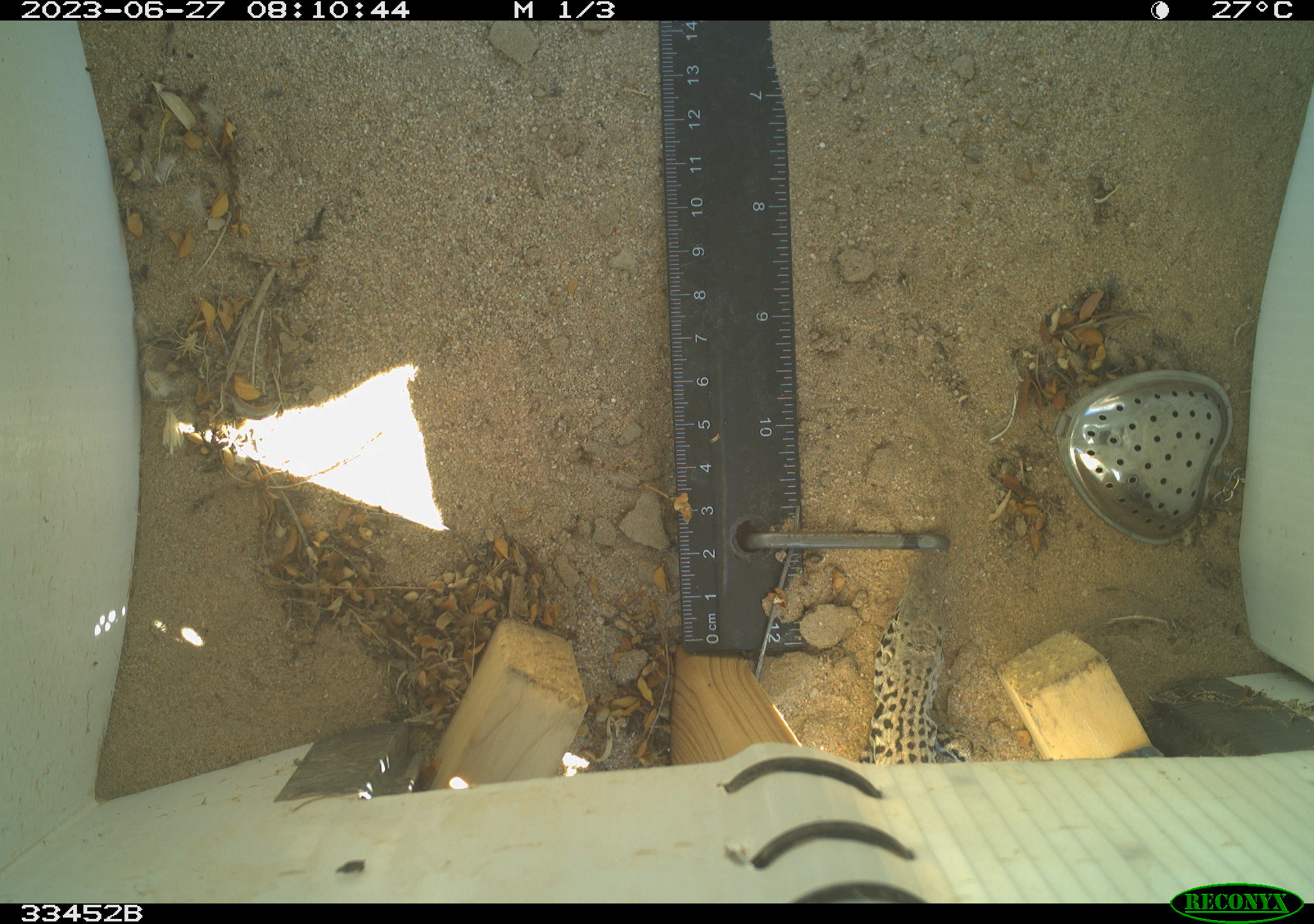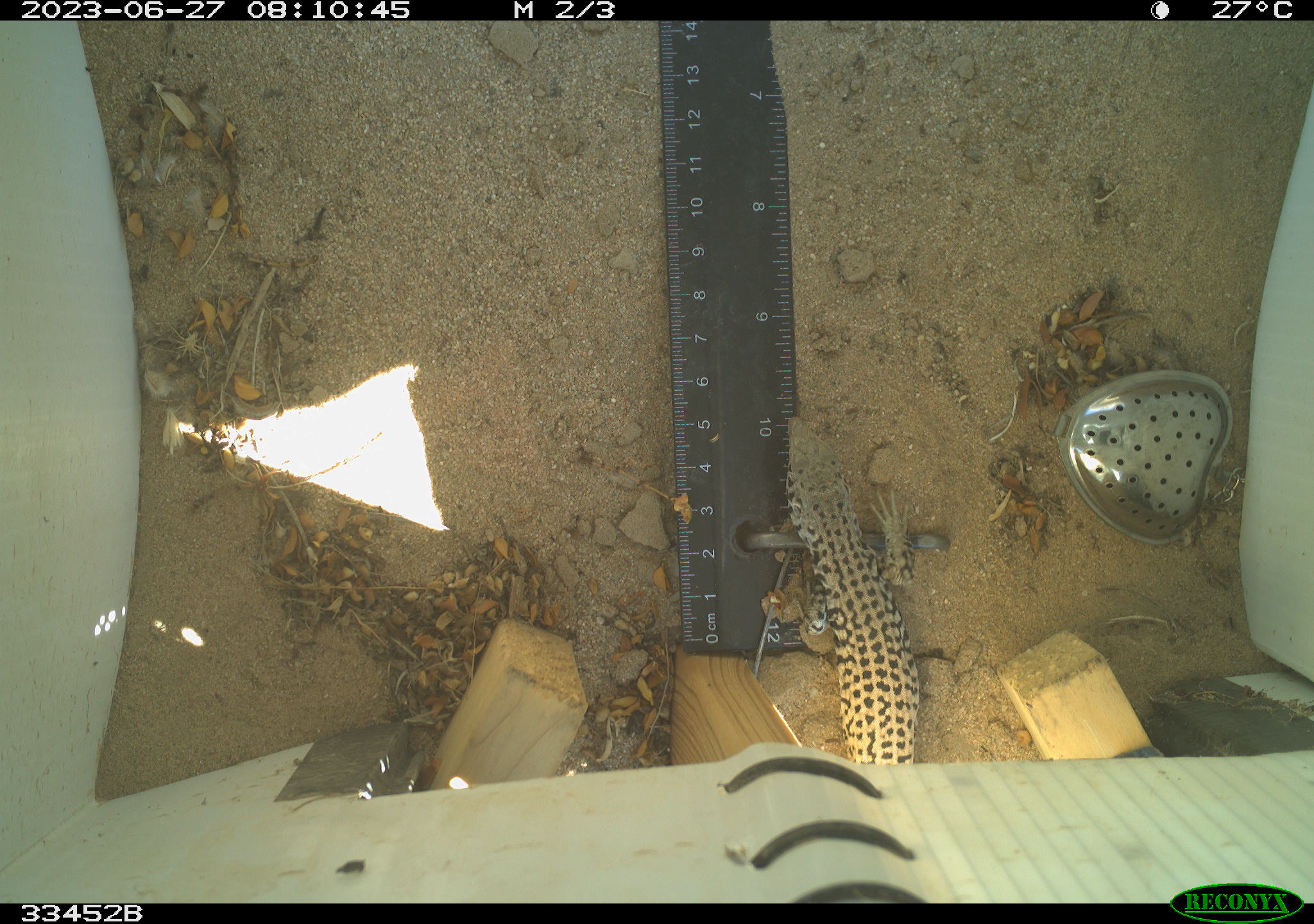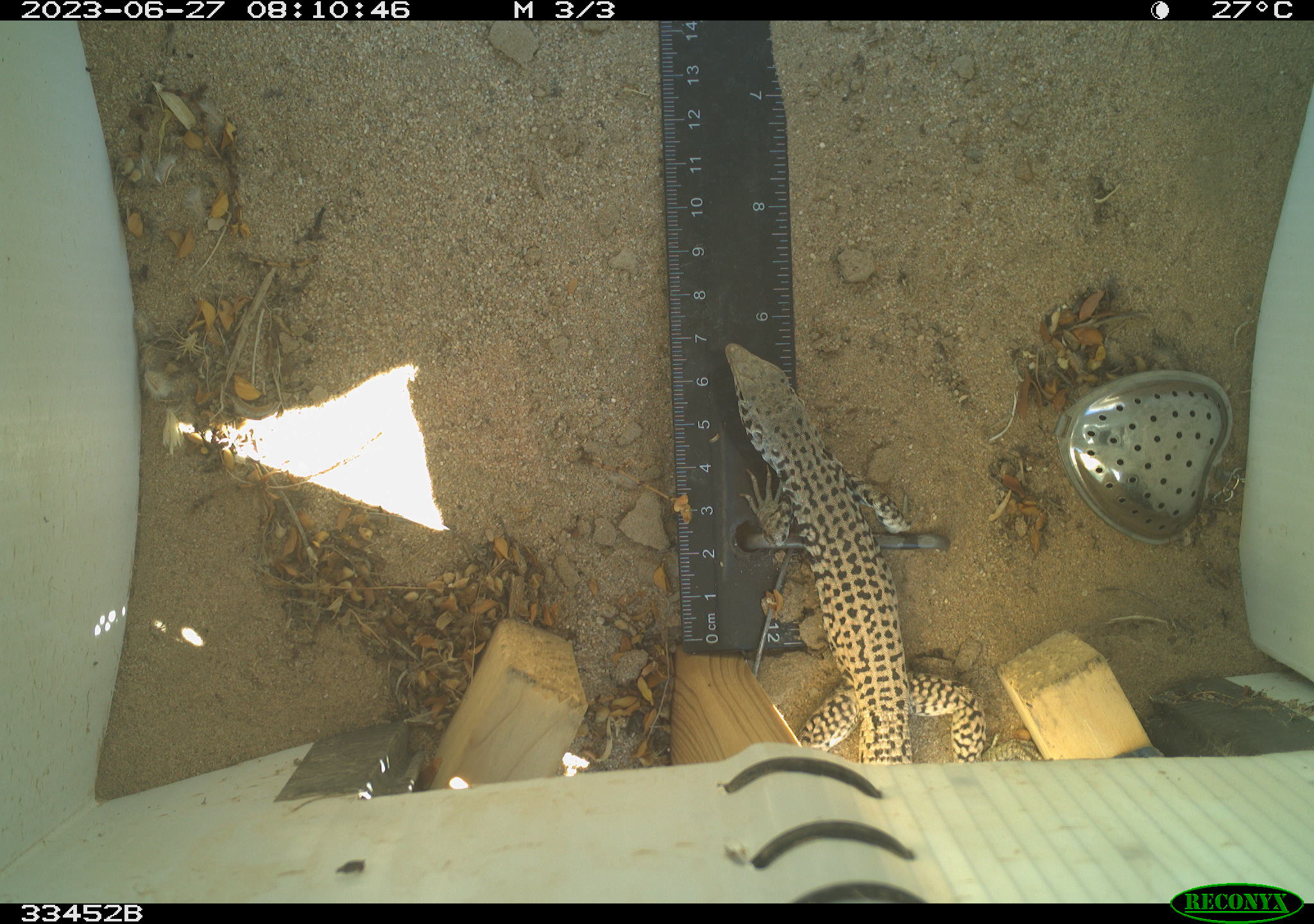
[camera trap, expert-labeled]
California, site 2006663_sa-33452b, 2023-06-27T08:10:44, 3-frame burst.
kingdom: Animalia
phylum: Chordata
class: Reptilia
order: Squamata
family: Teiidae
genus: Aspidoscelis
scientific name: Aspidoscelis tigris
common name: western whiptail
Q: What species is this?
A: Western whiptail (Aspidoscelis tigris).